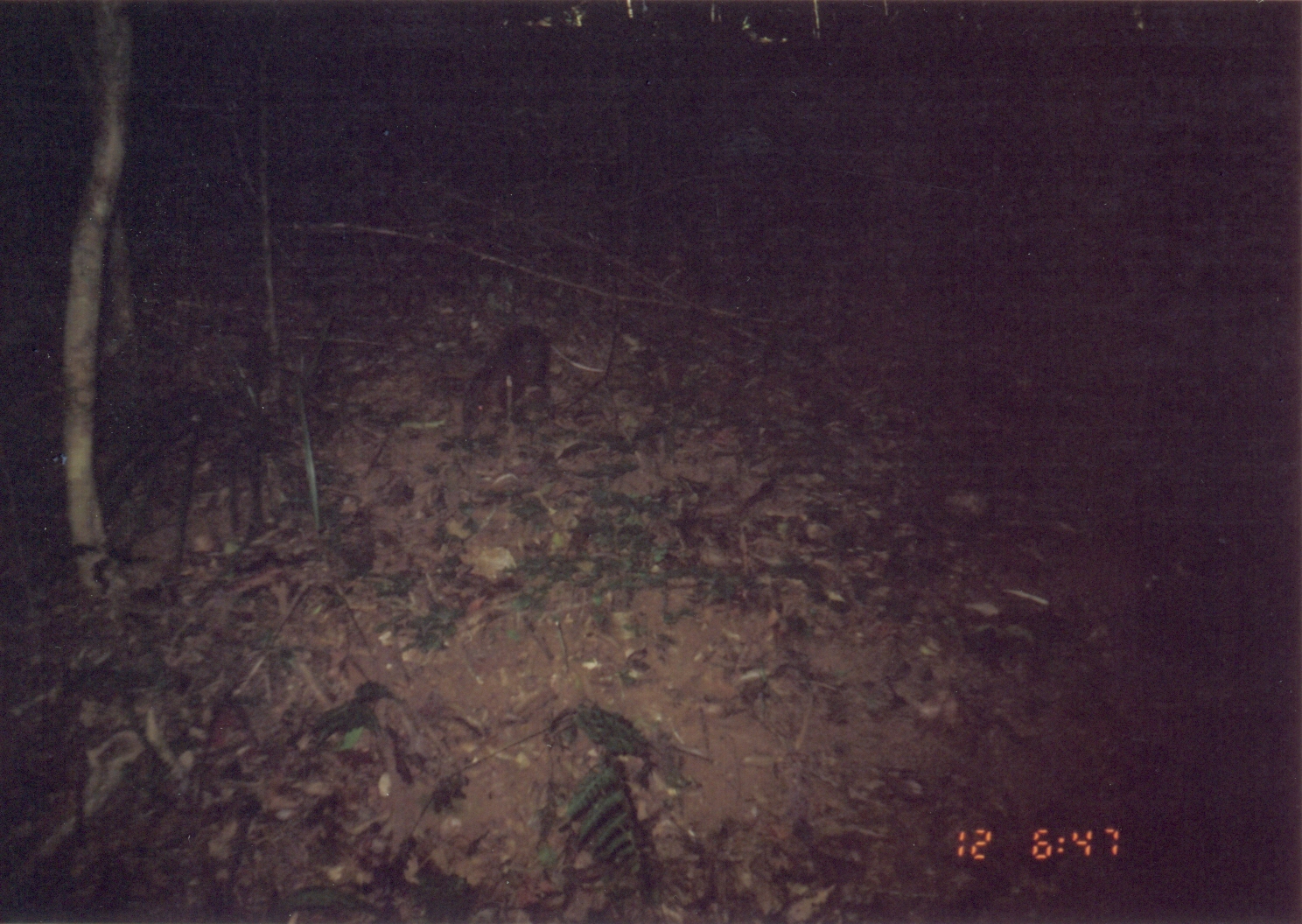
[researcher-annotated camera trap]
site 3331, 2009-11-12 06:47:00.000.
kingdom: Animalia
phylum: Chordata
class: Mammalia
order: Macroscelidea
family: Macroscelididae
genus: Rhynchocyon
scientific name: Rhynchocyon udzungwensis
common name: grey-faced sengi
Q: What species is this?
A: Rhynchocyon udzungwensis (grey-faced sengi).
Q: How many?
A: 1.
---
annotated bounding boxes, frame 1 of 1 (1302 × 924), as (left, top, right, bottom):
rhynchocyon udzungwensis: (461, 321, 604, 440)